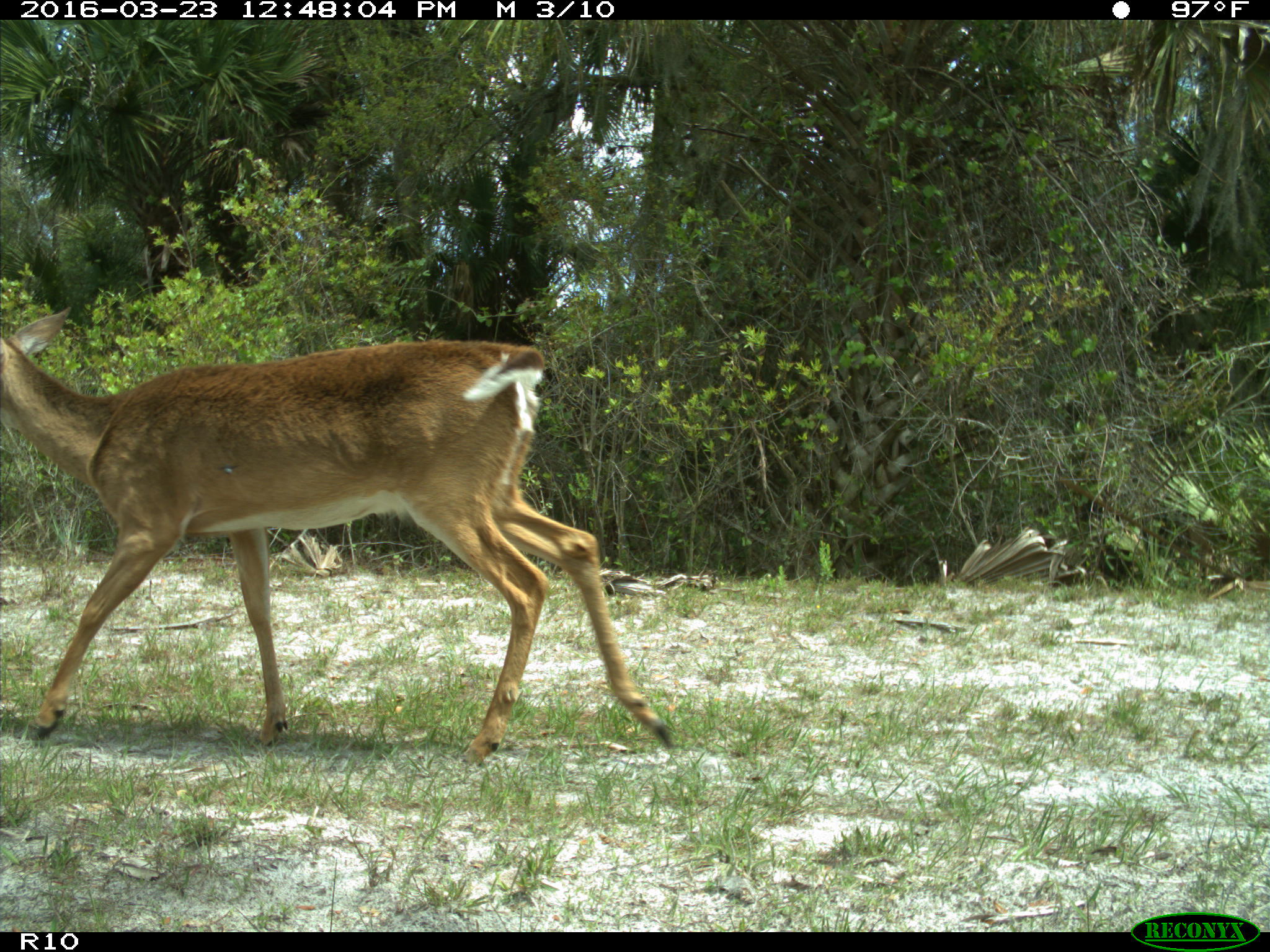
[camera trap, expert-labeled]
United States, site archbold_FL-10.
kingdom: Animalia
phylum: Chordata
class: Mammalia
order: Artiodactyla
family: Cervidae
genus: Odocoileus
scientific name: Odocoileus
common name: deer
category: unidentified deer